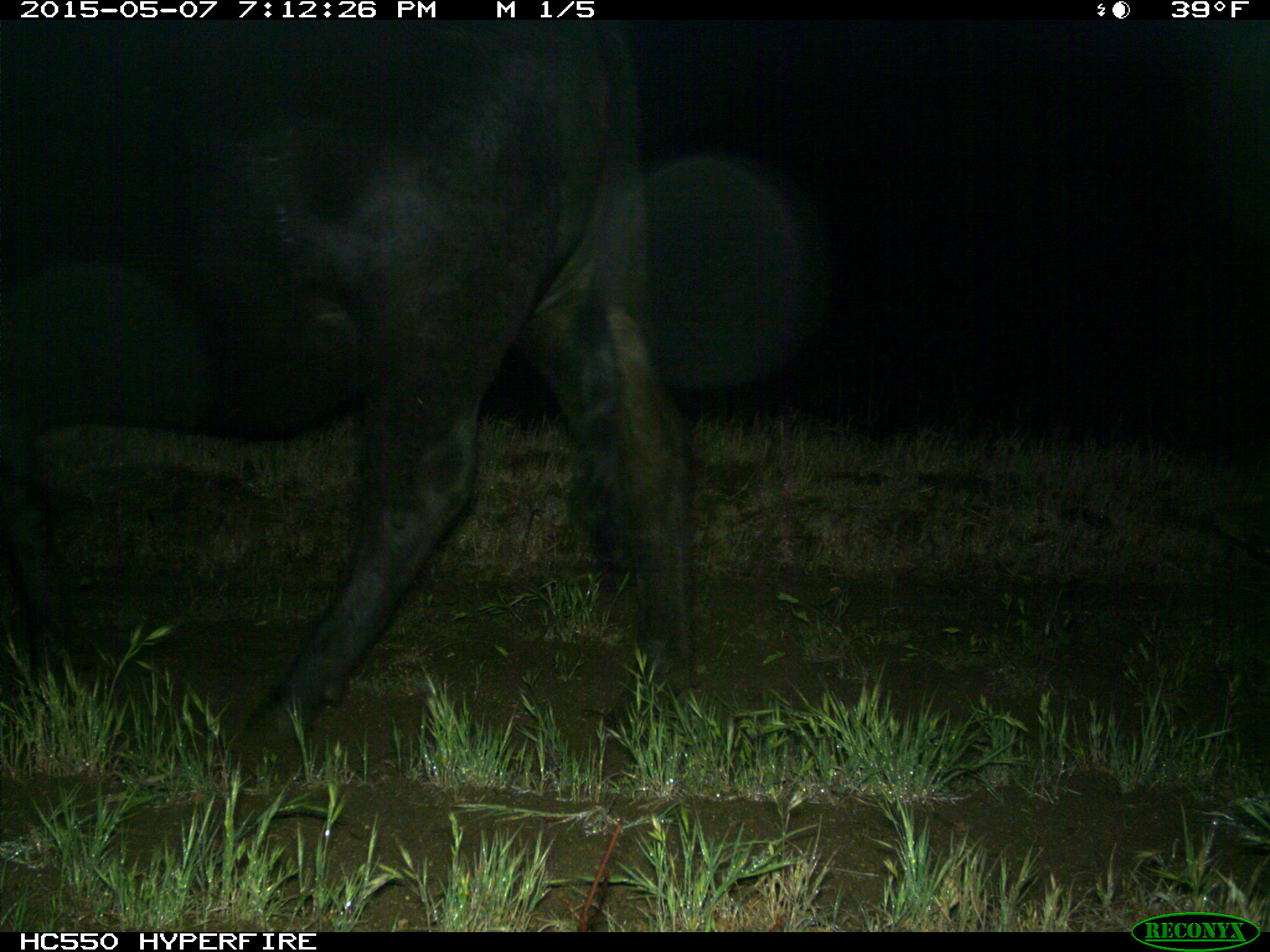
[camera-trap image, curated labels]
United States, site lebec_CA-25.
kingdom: Animalia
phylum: Chordata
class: Mammalia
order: Artiodactyla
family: Bovidae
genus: Bos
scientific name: Bos taurus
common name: domestic cow